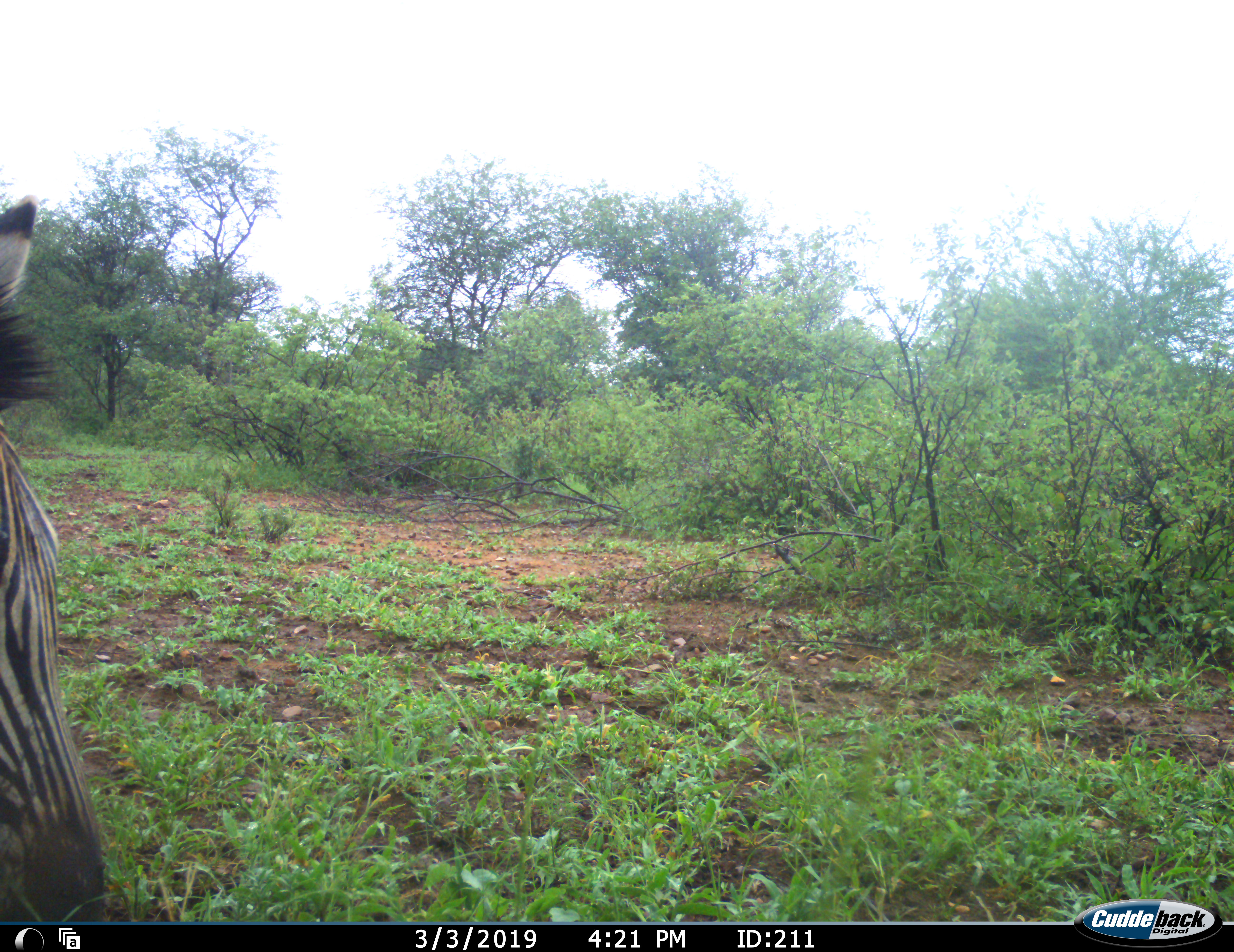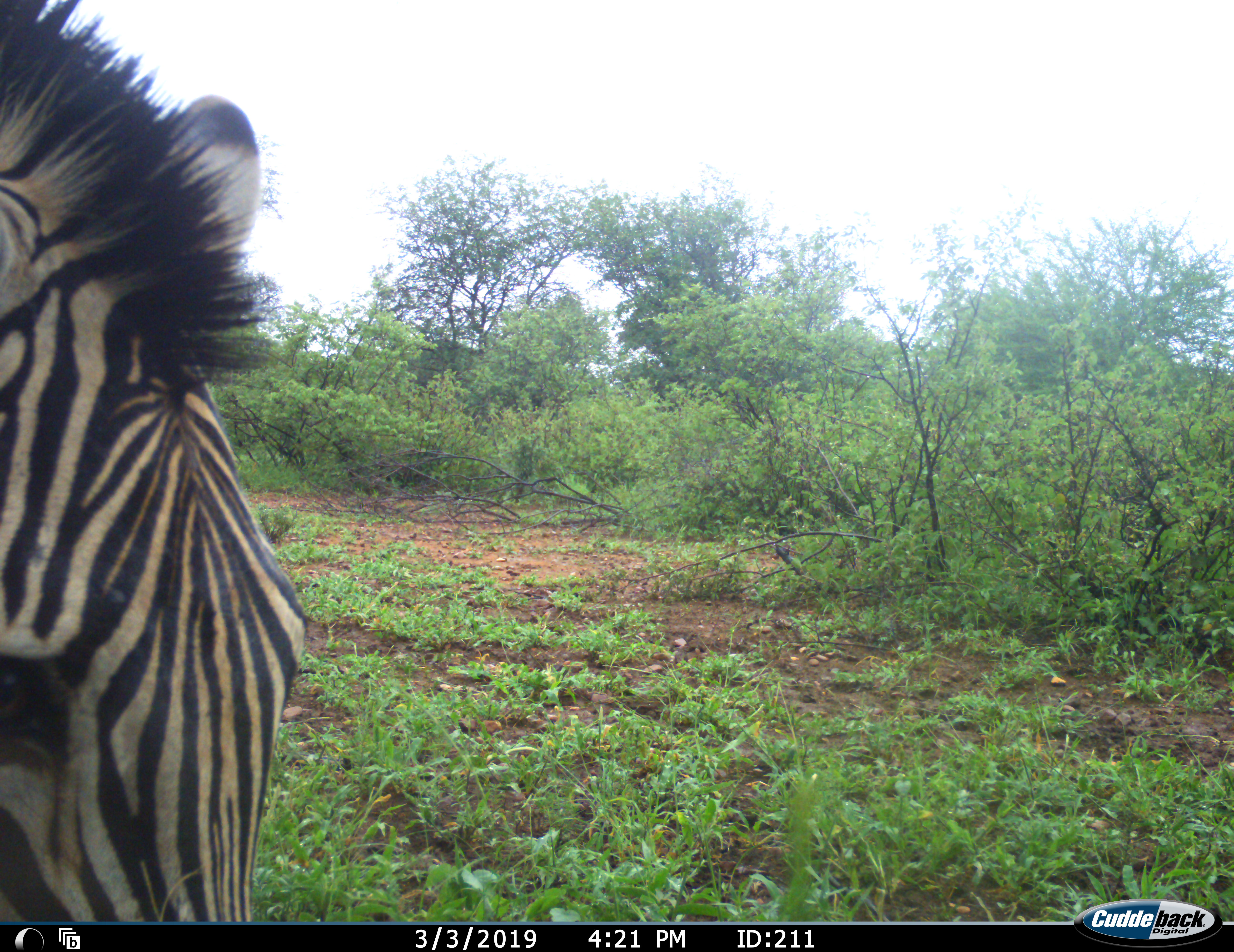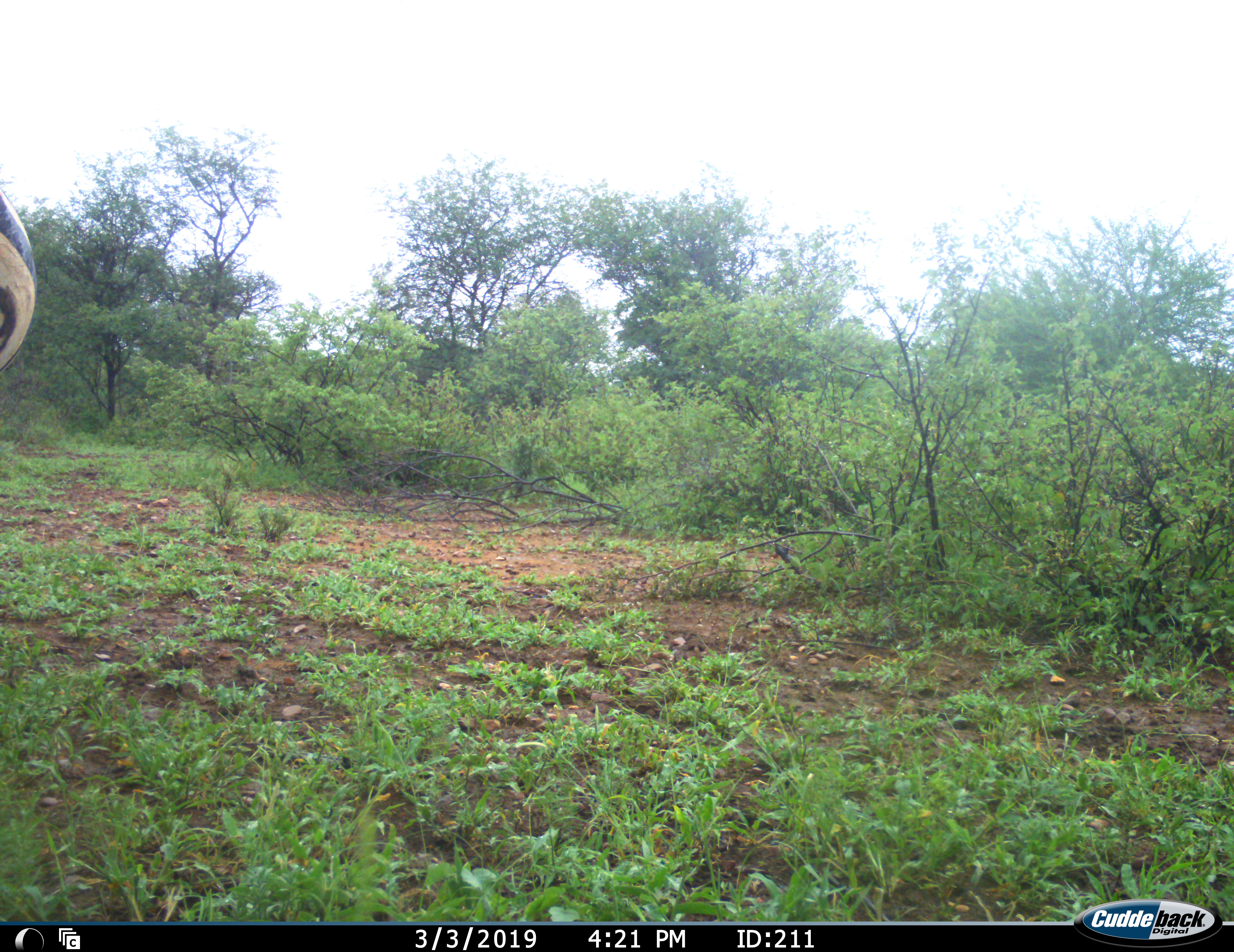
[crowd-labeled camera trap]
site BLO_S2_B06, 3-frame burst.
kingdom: Animalia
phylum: Chordata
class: Mammalia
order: Perissodactyla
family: Equidae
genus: Equus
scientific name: Equus quagga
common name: plains zebra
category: zebraplains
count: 1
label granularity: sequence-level